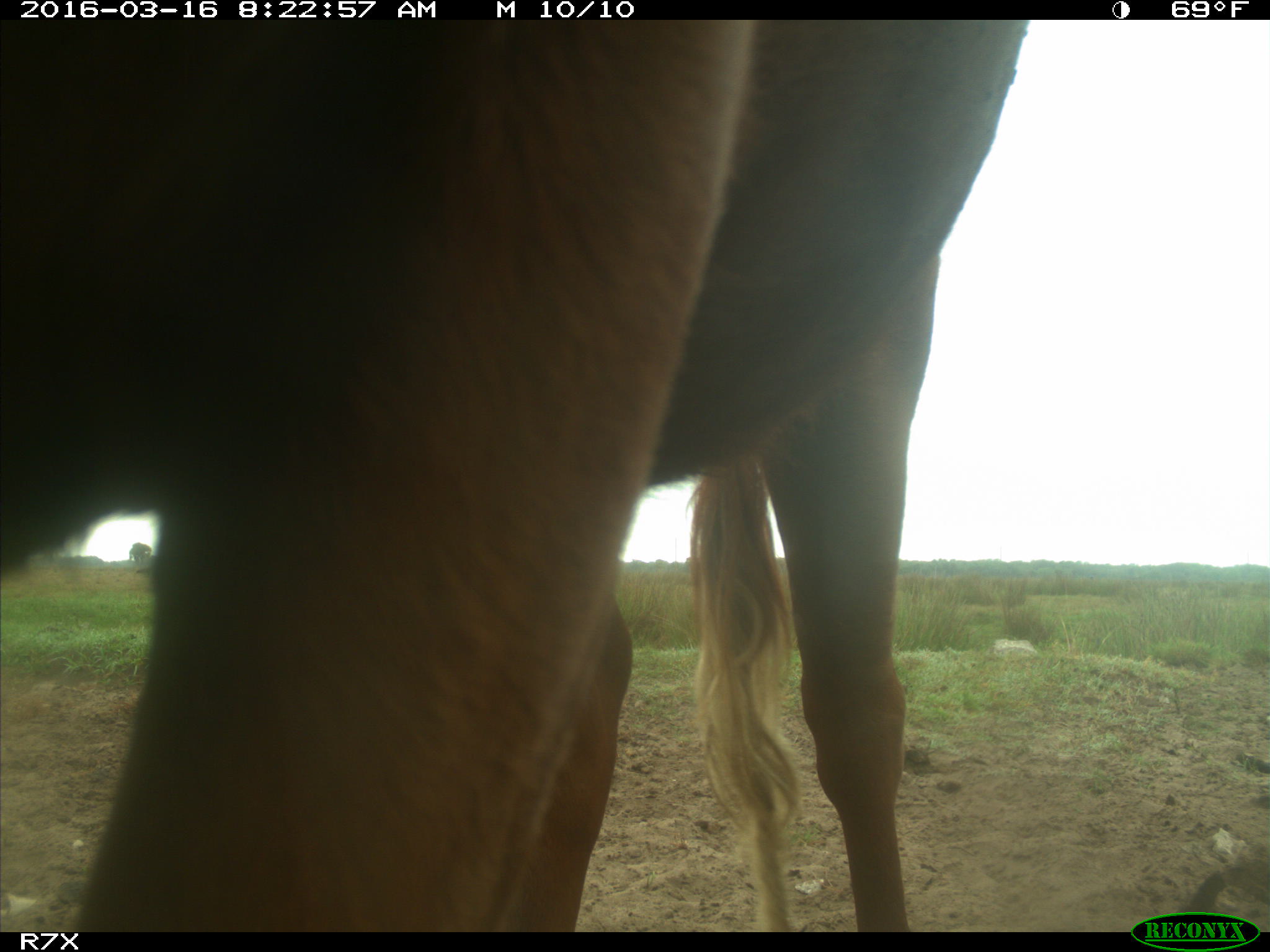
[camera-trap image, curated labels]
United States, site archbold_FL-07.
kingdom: Animalia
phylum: Chordata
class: Mammalia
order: Artiodactyla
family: Bovidae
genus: Bos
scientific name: Bos taurus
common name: domestic cow